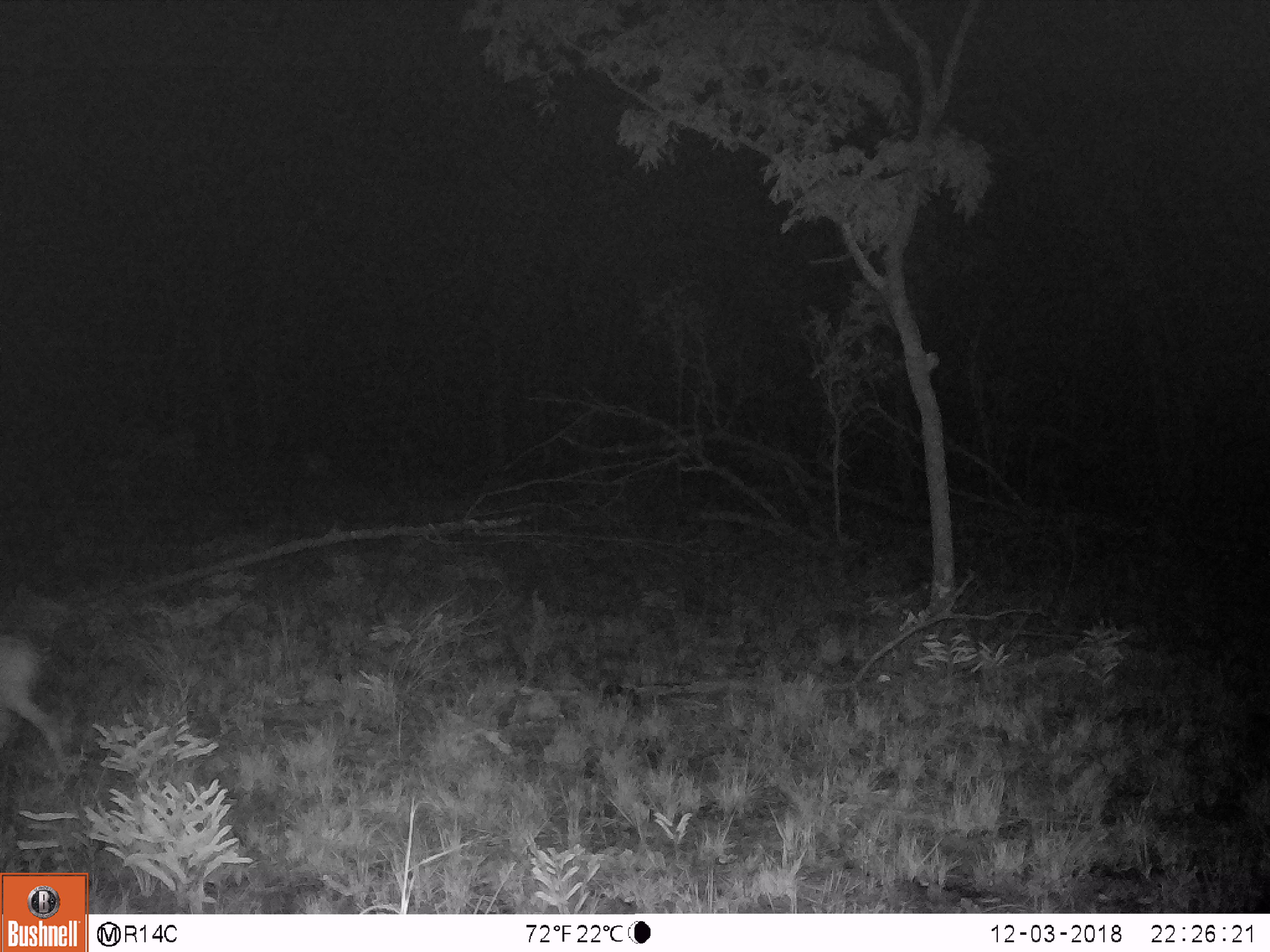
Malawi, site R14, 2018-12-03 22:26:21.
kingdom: Animalia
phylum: Chordata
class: Mammalia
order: Artiodactyla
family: Bovidae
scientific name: Antilopinae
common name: small antelope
Small antelope (Antilopinae), count 1.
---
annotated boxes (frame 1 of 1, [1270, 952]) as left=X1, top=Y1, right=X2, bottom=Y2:
small antelope: left=0, top=621, right=76, bottom=791